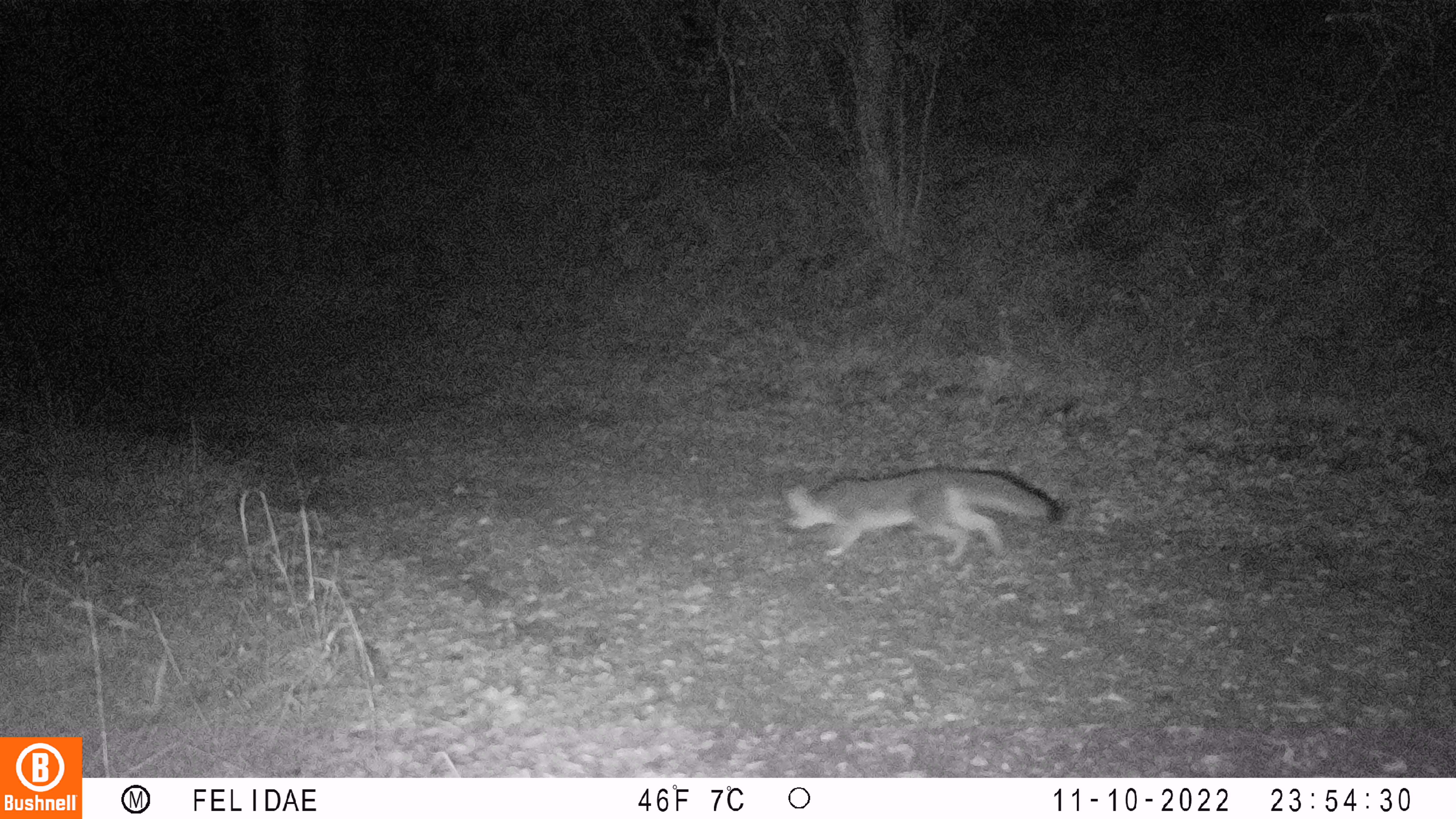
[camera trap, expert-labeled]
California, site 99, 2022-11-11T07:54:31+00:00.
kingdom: Animalia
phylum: Chordata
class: Mammalia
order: Carnivora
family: Canidae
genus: Urocyon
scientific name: Urocyon cinereoargenteus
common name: gray fox